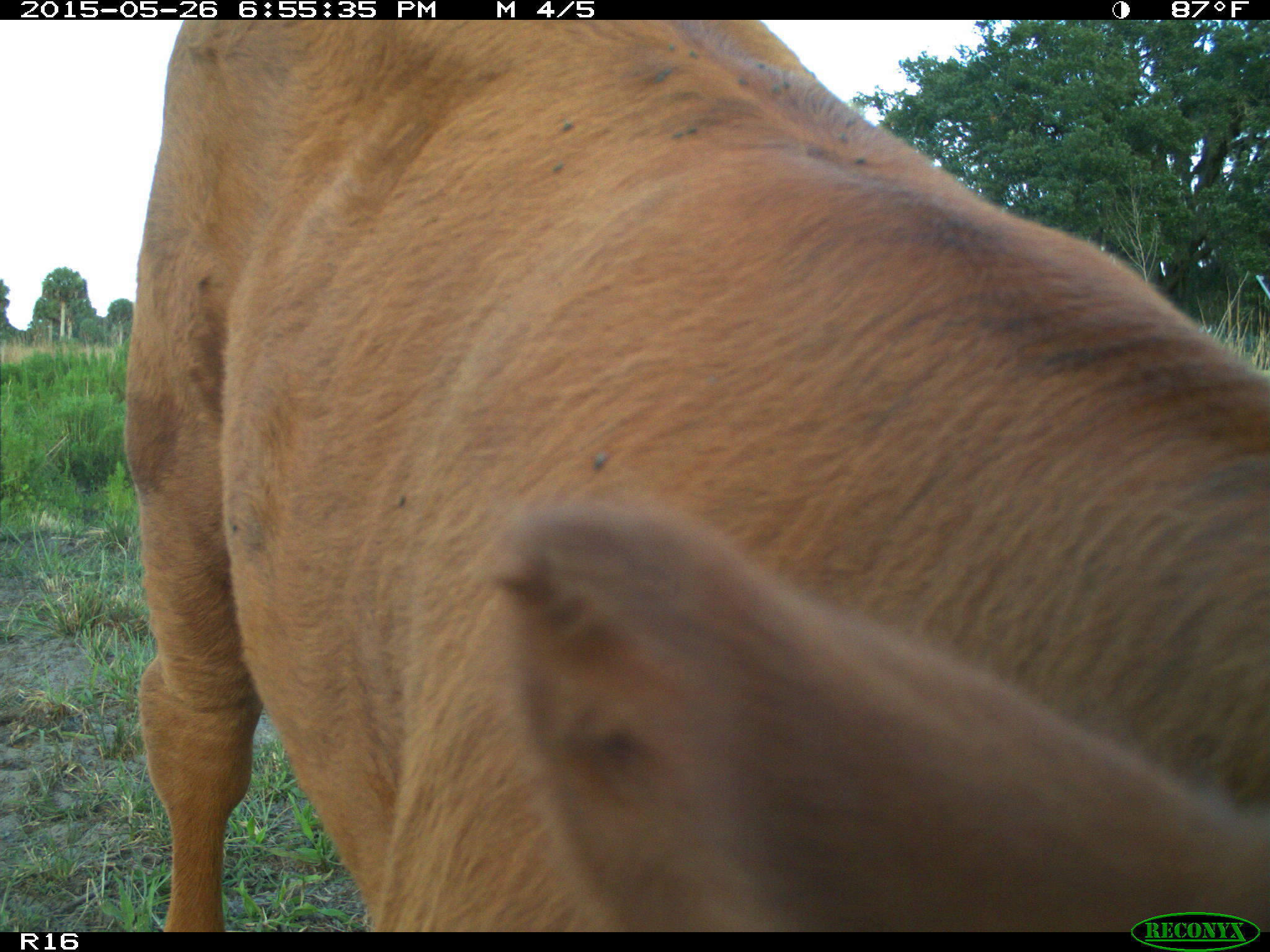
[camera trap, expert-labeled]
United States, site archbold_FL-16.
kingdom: Animalia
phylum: Chordata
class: Mammalia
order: Artiodactyla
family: Bovidae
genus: Bos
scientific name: Bos taurus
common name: domestic cow